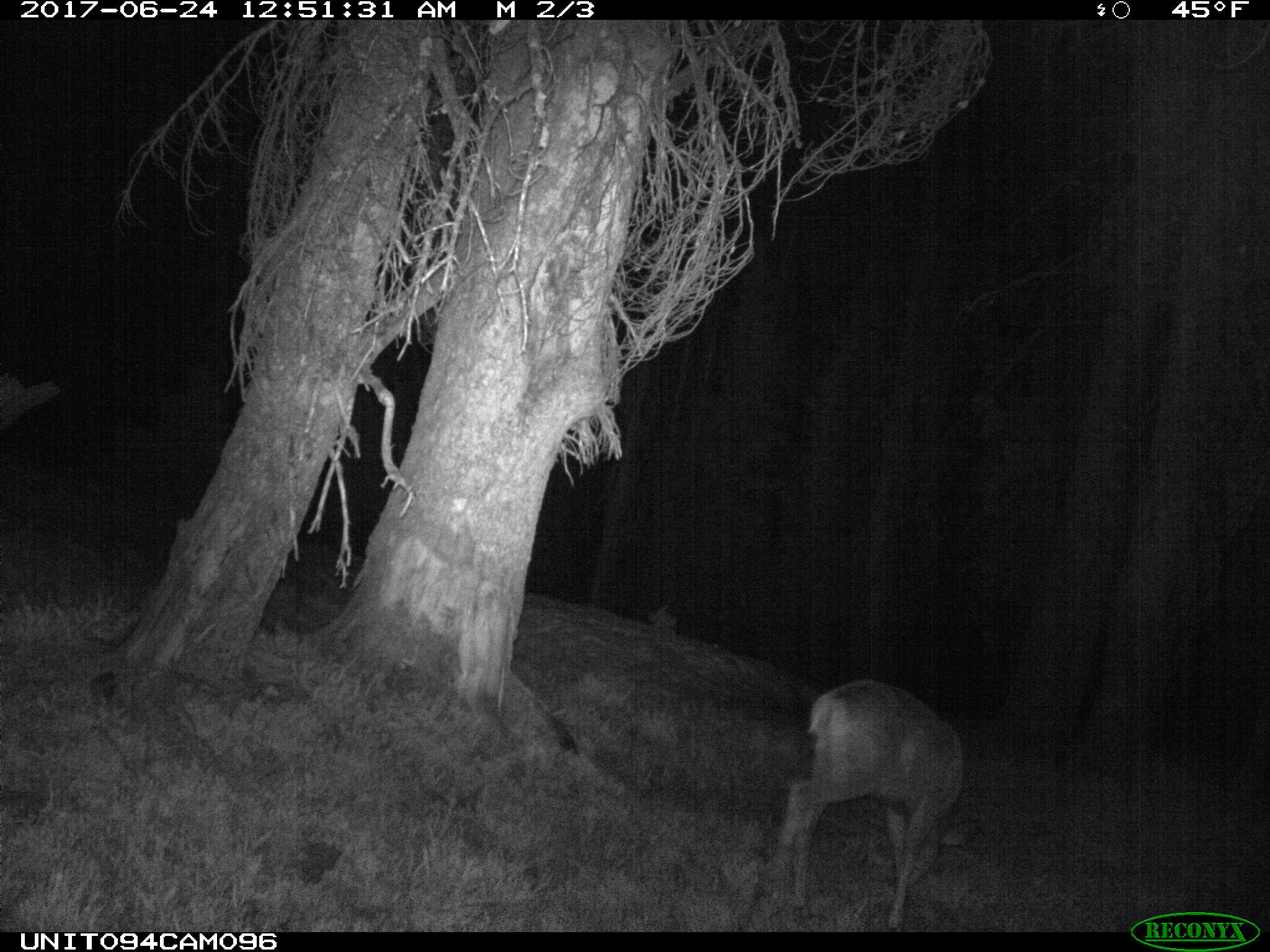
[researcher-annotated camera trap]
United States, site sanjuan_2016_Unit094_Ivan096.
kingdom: Animalia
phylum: Chordata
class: Mammalia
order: Artiodactyla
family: Cervidae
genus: Odocoileus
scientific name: Odocoileus hemionus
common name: mule deer